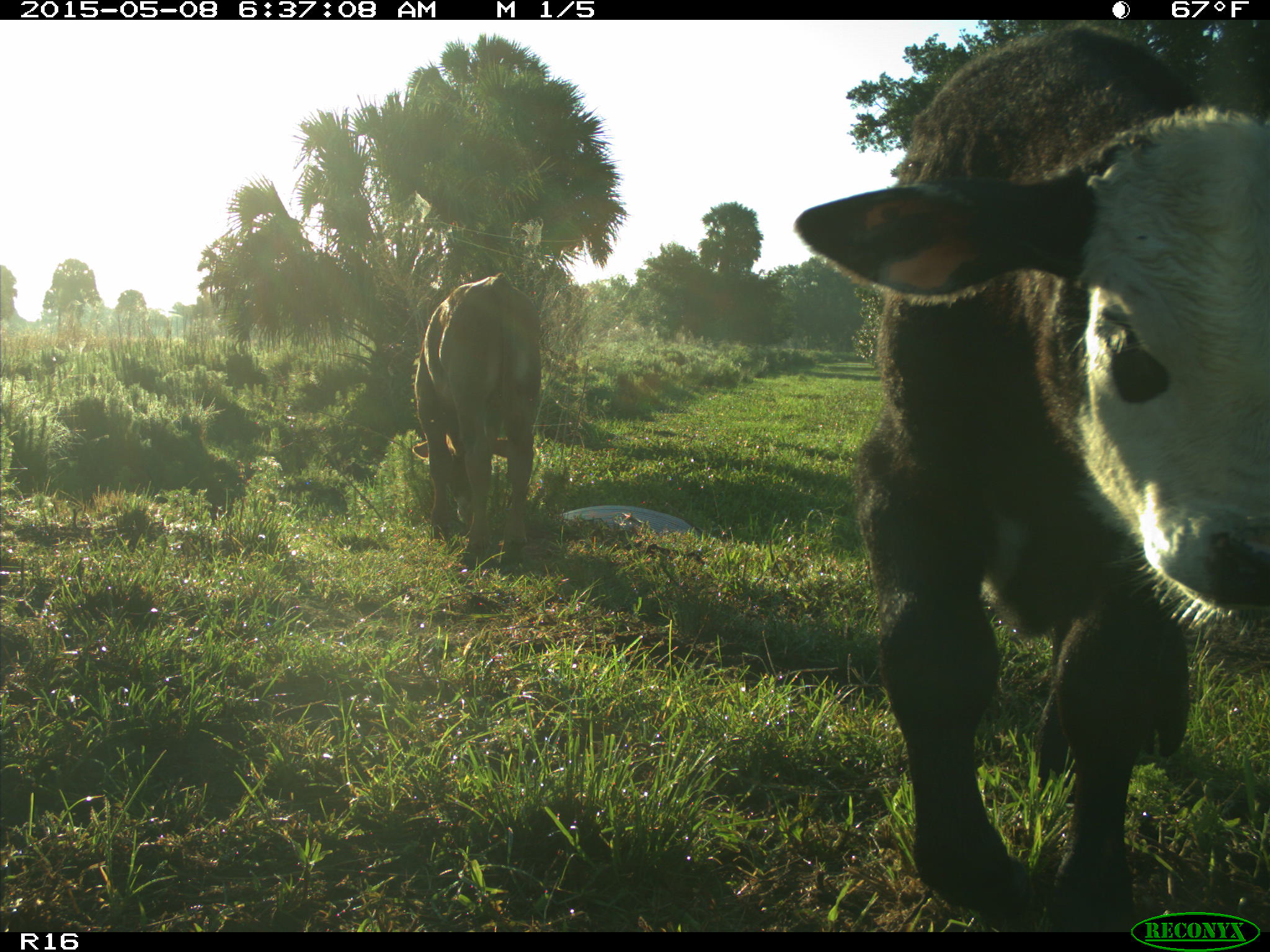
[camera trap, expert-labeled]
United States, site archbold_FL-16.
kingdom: Animalia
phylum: Chordata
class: Mammalia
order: Artiodactyla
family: Bovidae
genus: Bos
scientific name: Bos taurus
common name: domestic cow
Bos taurus (domestic cow).